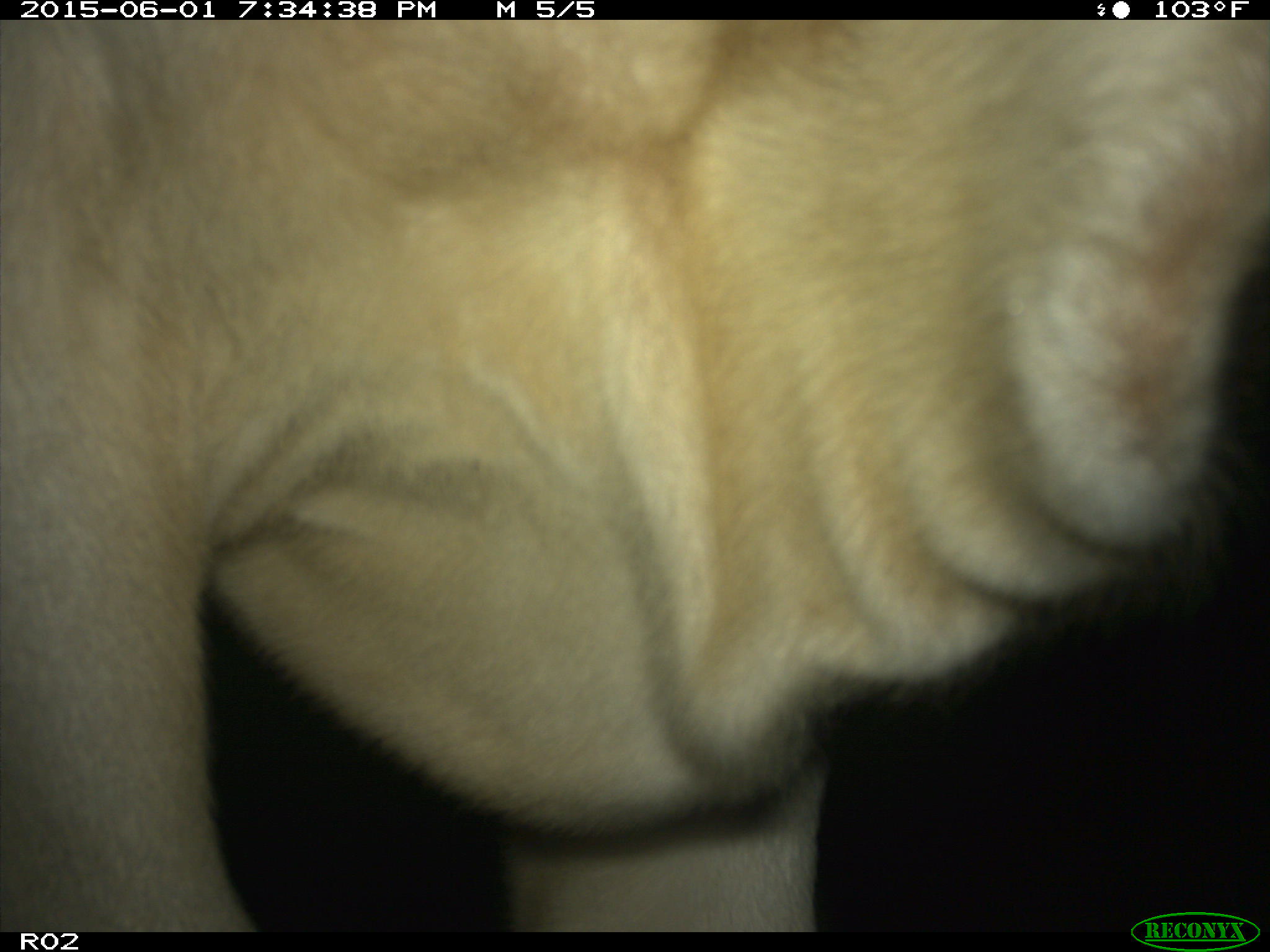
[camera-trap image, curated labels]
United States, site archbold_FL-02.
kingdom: Animalia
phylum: Chordata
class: Mammalia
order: Artiodactyla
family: Bovidae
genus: Bos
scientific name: Bos taurus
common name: domestic cow